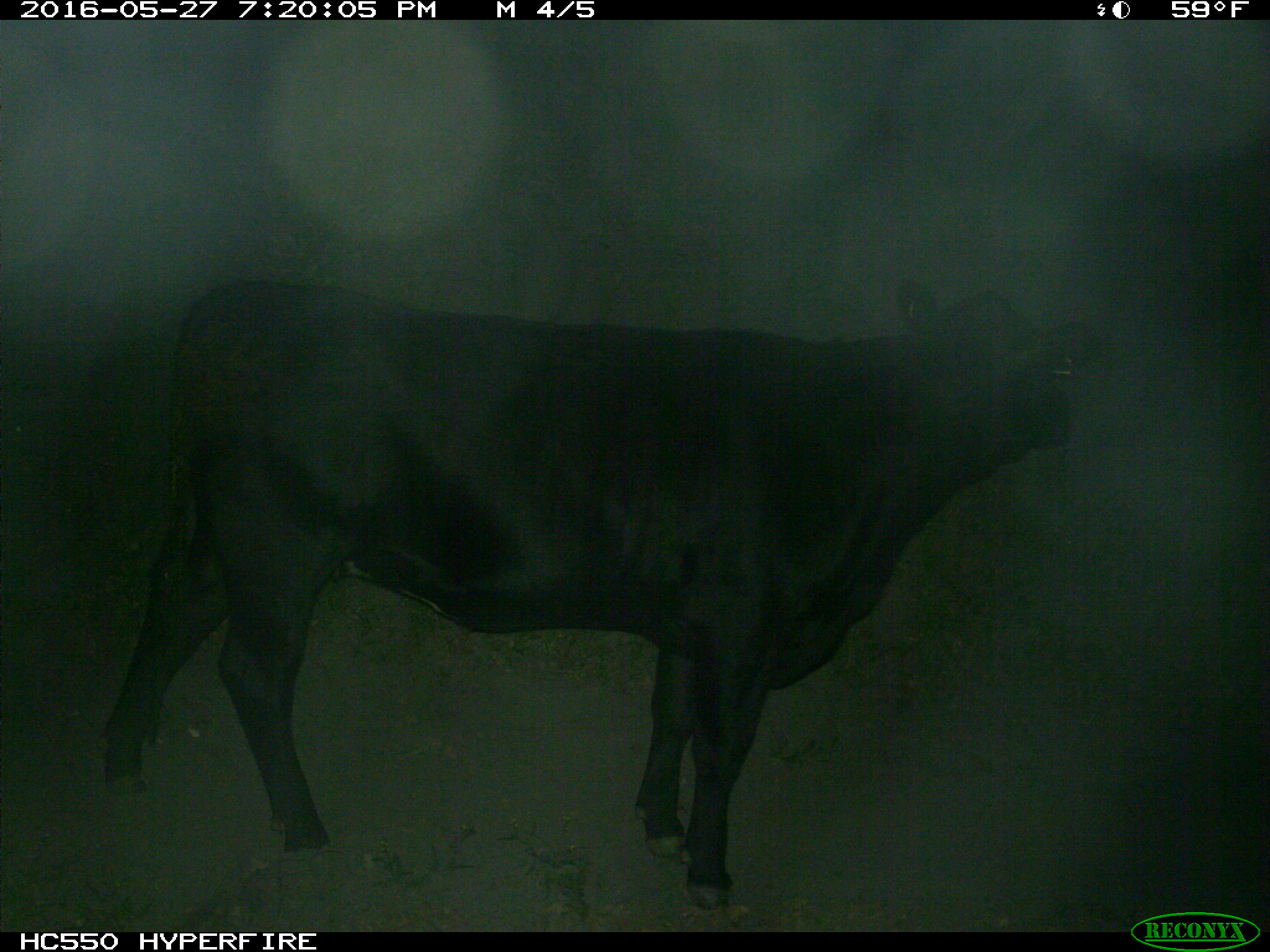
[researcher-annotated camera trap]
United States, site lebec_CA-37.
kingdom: Animalia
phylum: Chordata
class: Mammalia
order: Artiodactyla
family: Bovidae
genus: Bos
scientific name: Bos taurus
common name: domestic cow